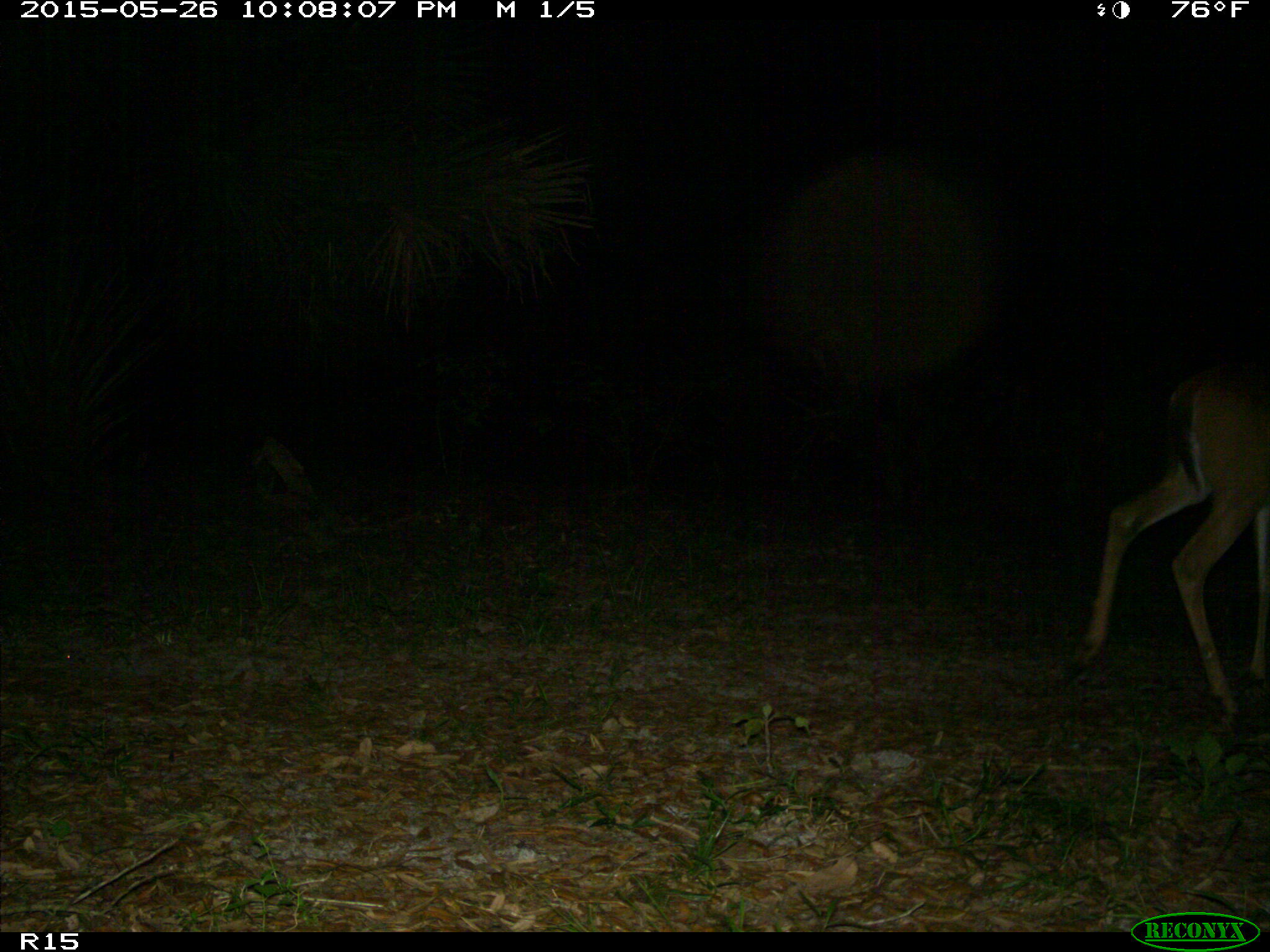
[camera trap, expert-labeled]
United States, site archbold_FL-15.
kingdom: Animalia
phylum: Chordata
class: Mammalia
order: Artiodactyla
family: Cervidae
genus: Odocoileus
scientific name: Odocoileus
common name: deer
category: unidentified deer